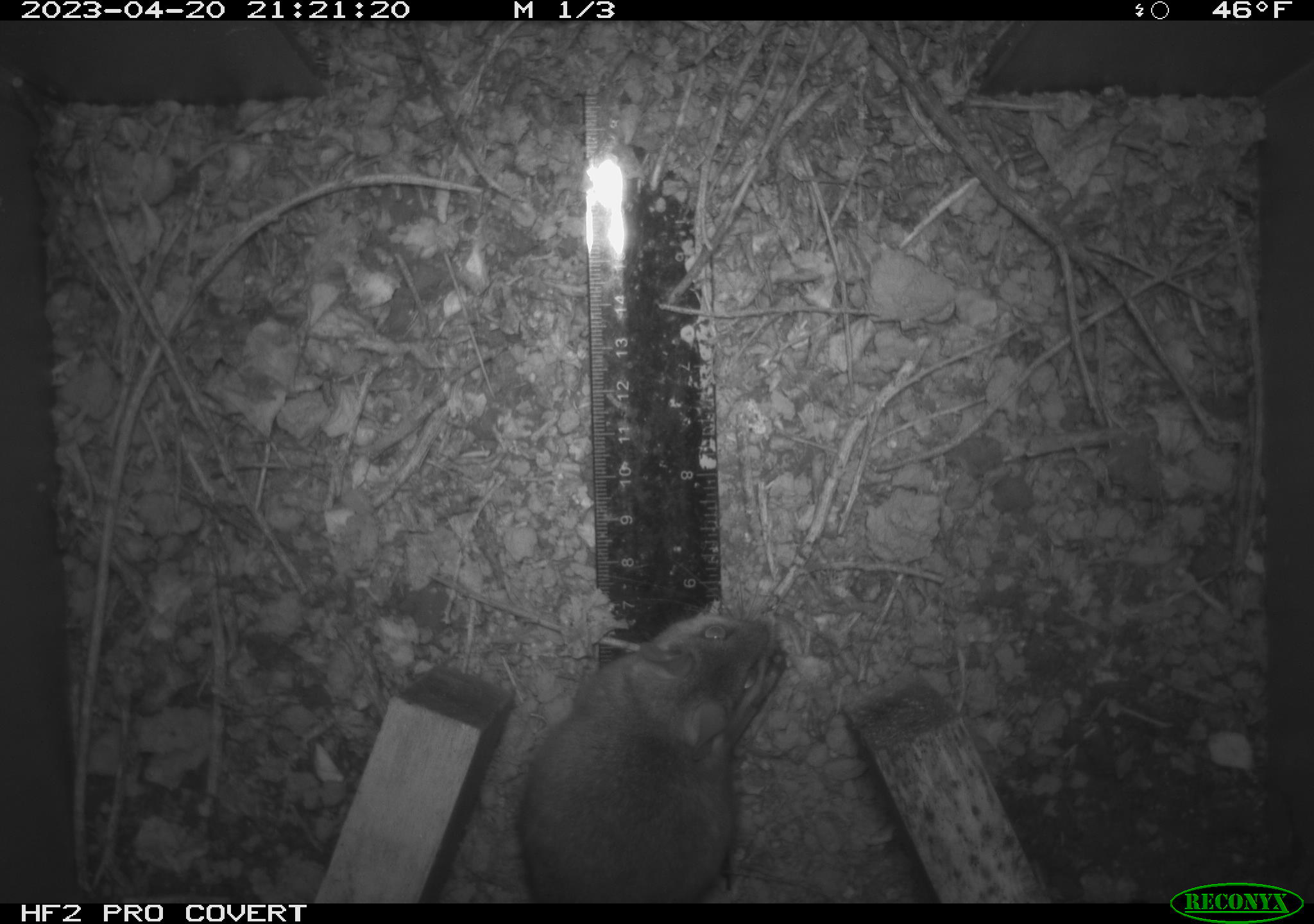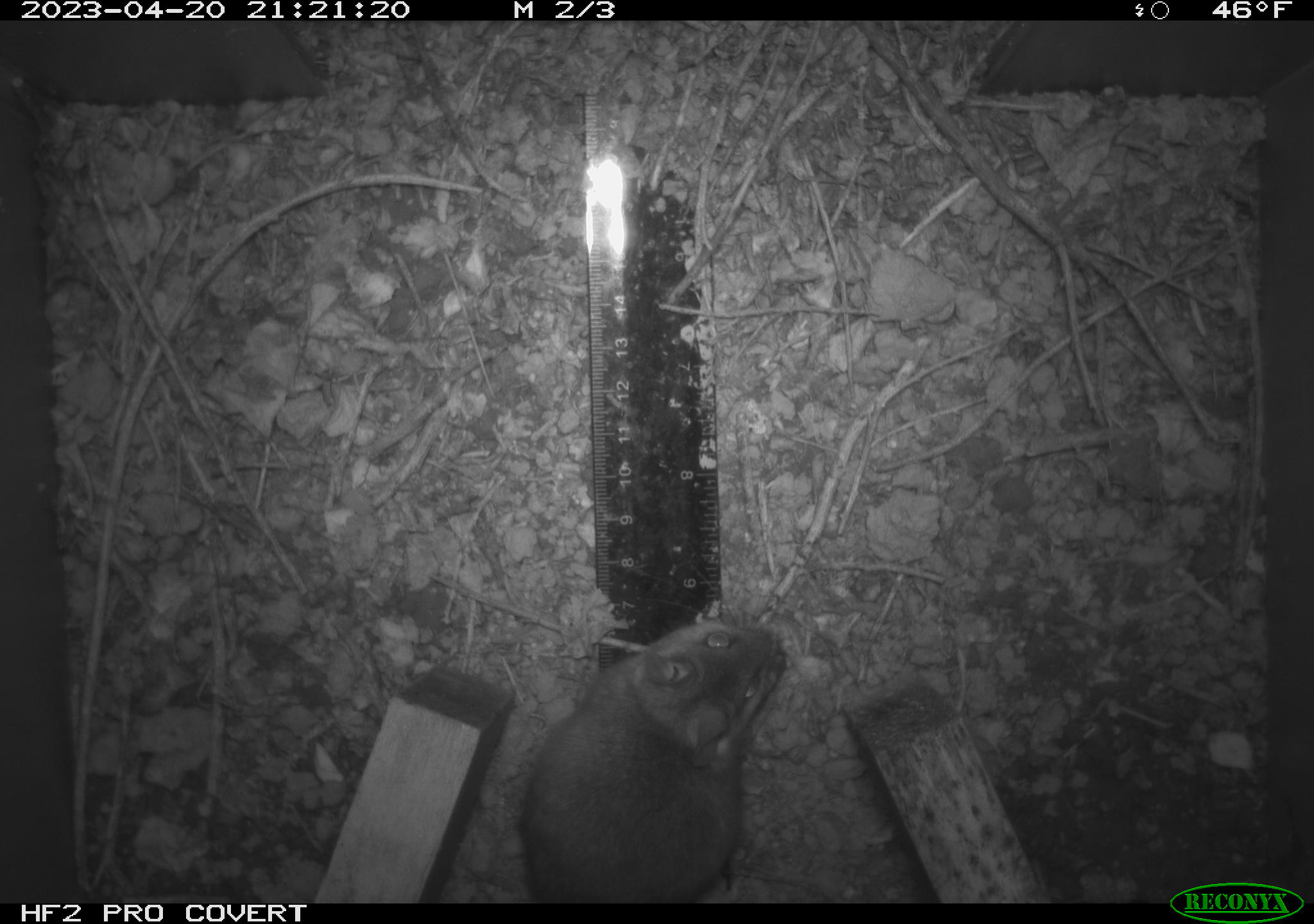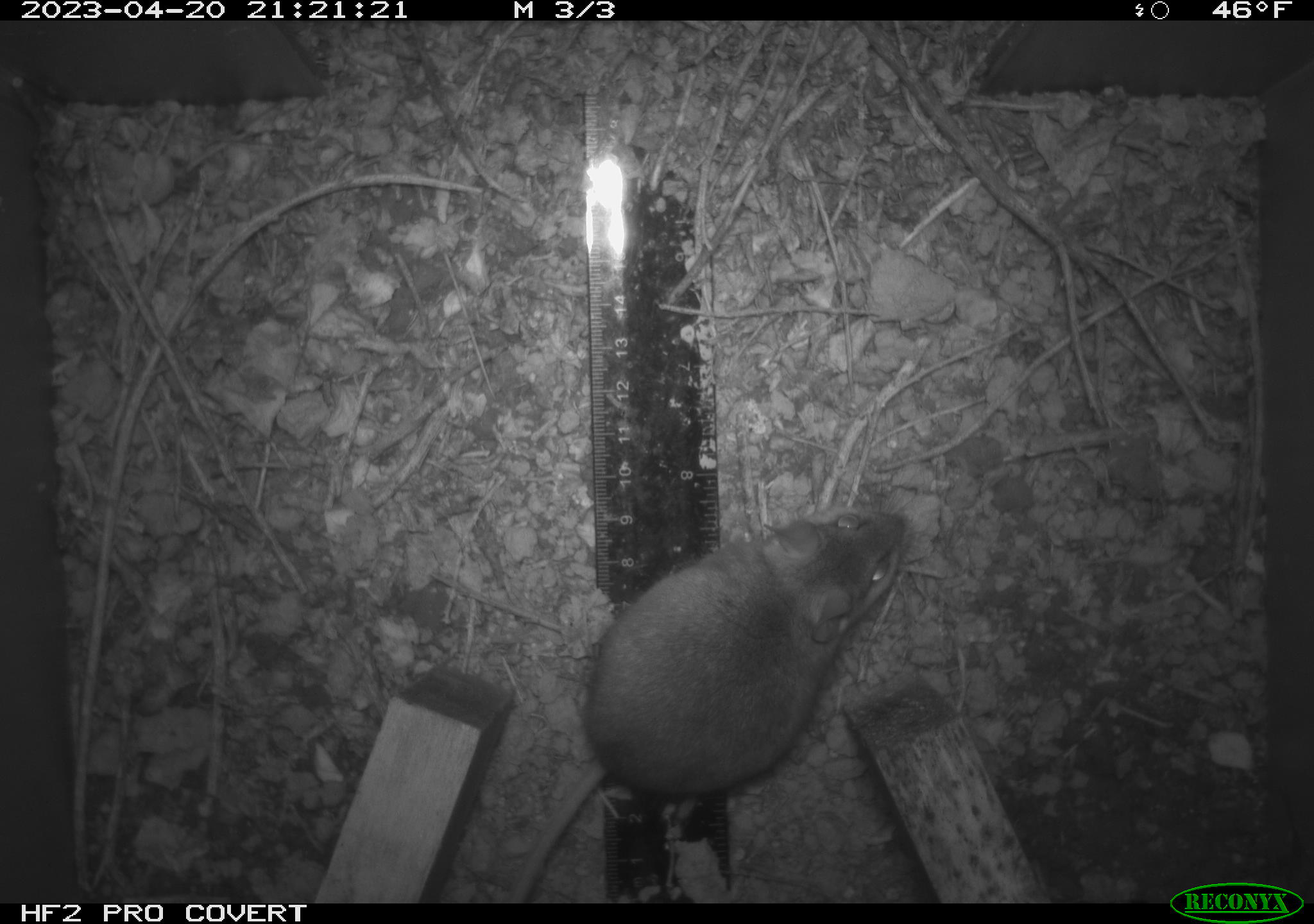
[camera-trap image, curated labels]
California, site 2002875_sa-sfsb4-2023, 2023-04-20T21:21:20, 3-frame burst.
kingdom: Animalia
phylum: Chordata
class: Mammalia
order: Rodentia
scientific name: Rodentia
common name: mouse species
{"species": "mouse species (Rodentia)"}